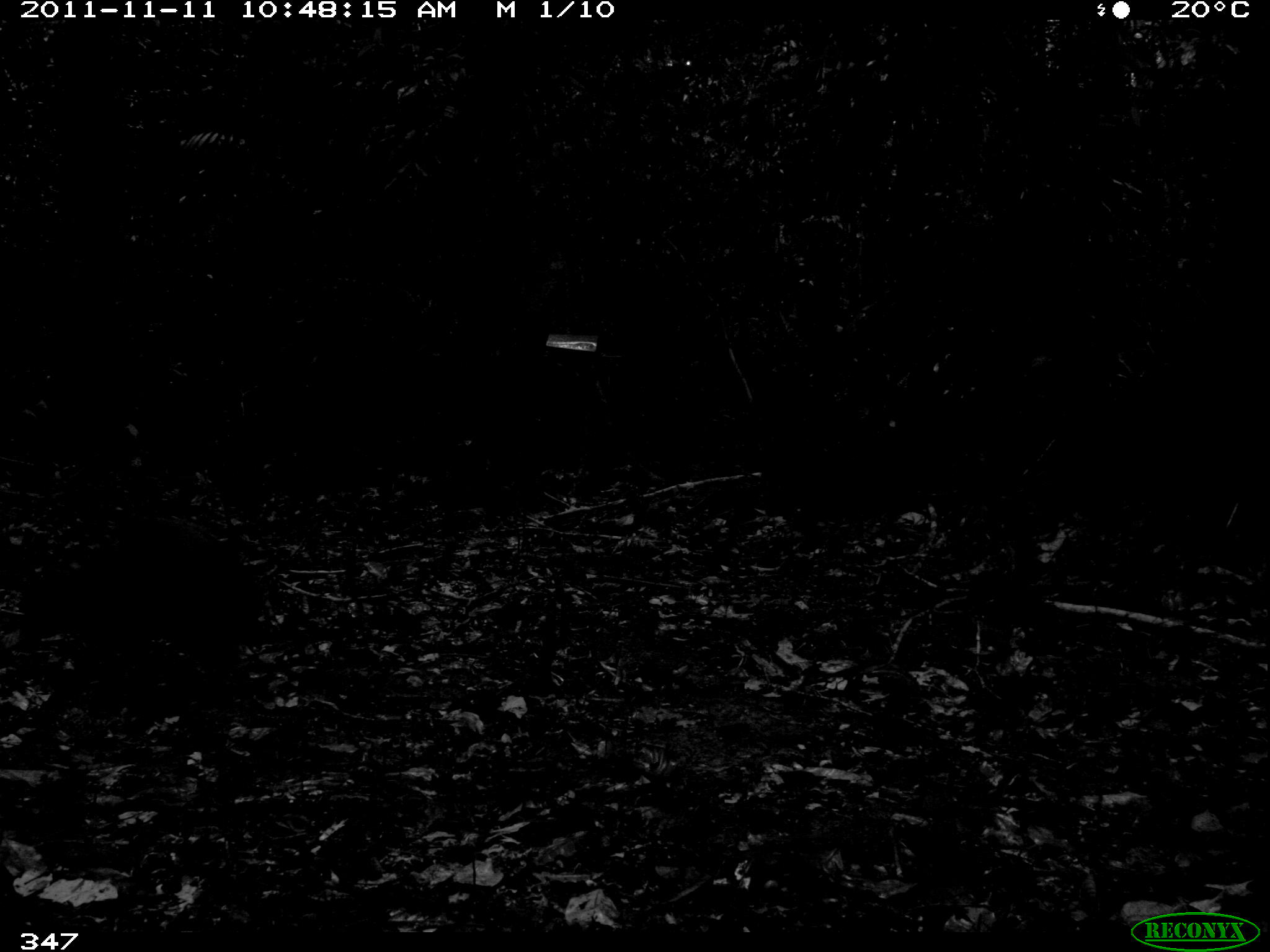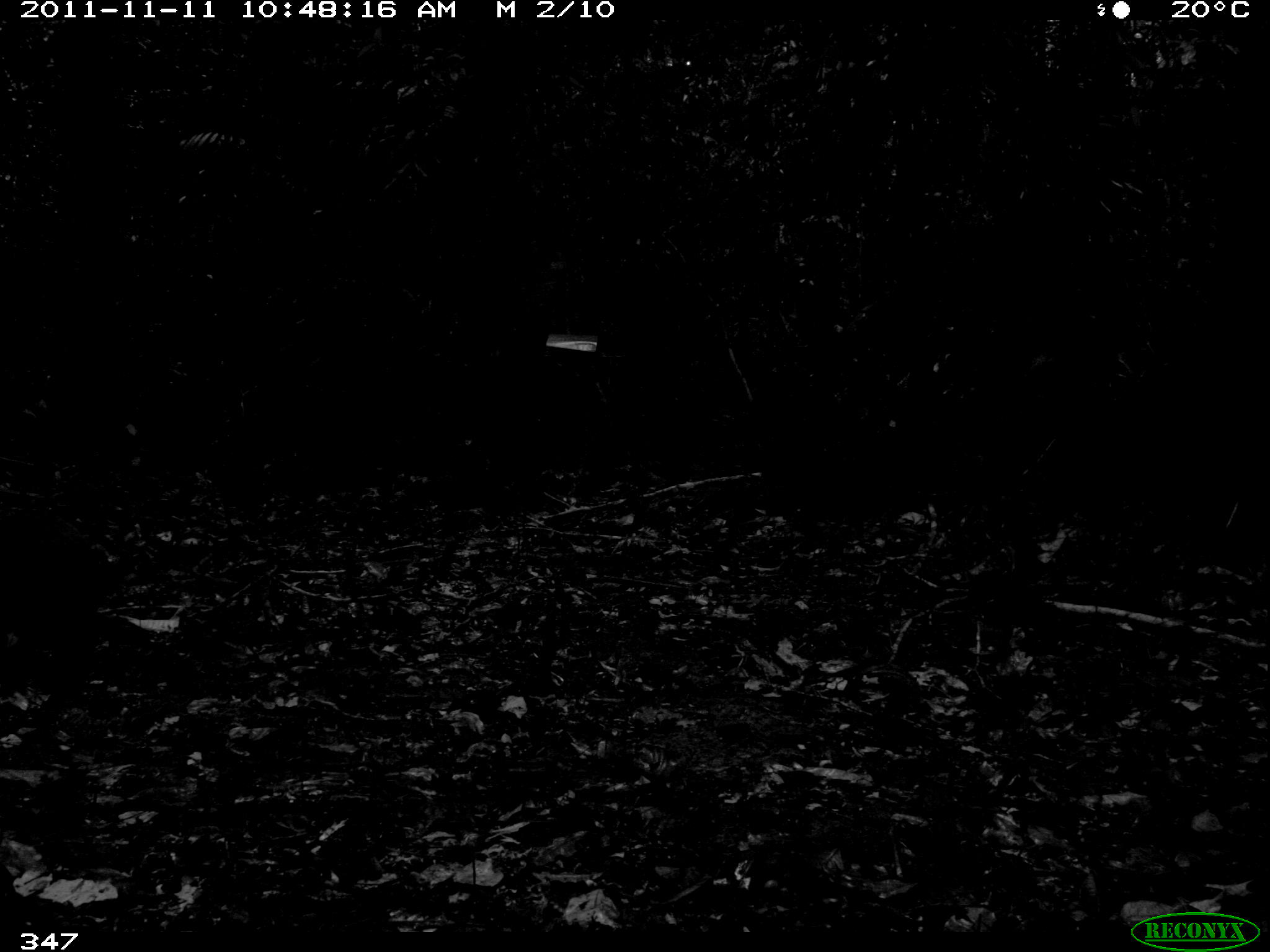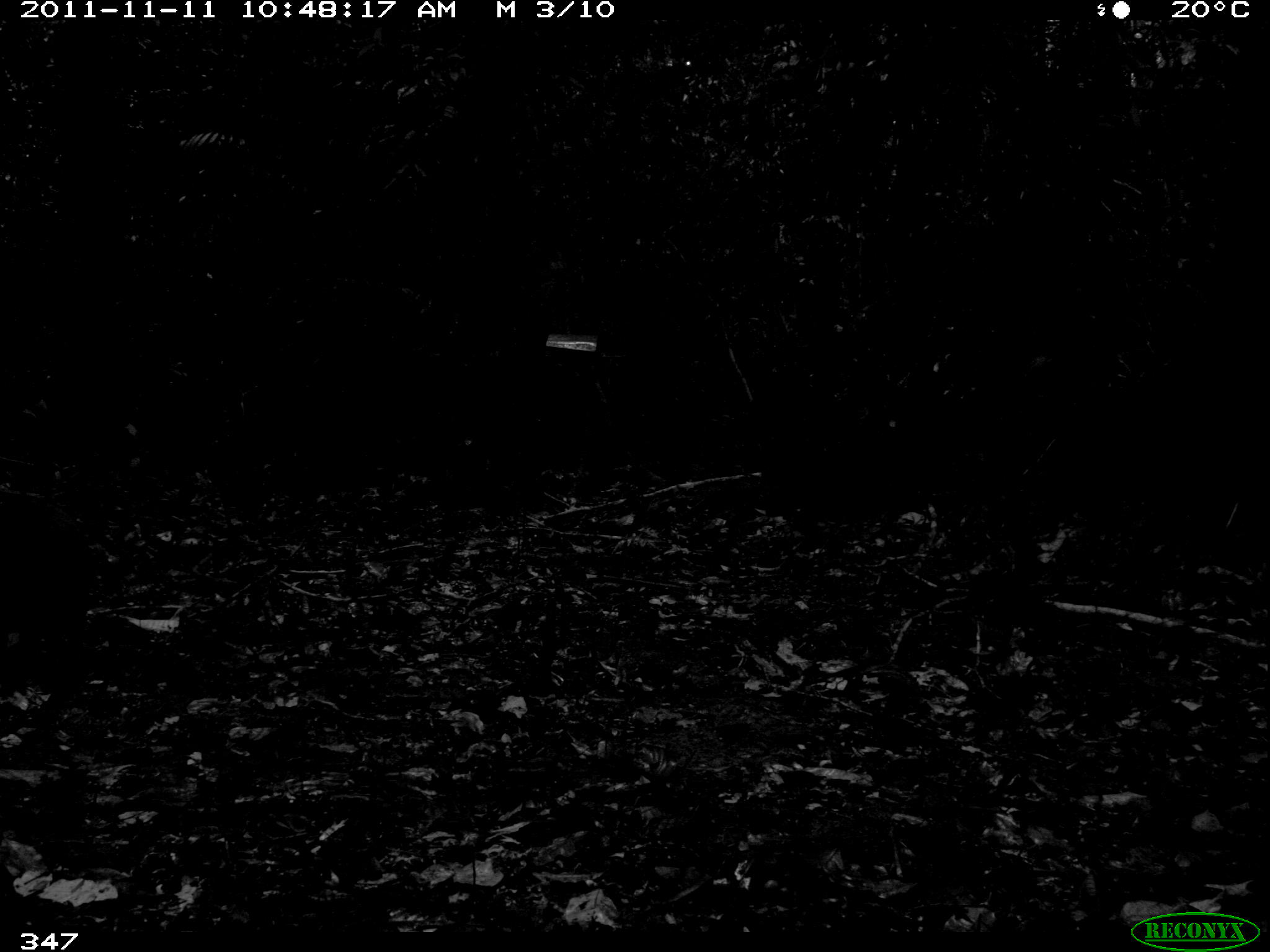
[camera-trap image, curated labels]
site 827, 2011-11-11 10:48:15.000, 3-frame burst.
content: unidentified animal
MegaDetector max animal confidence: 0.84